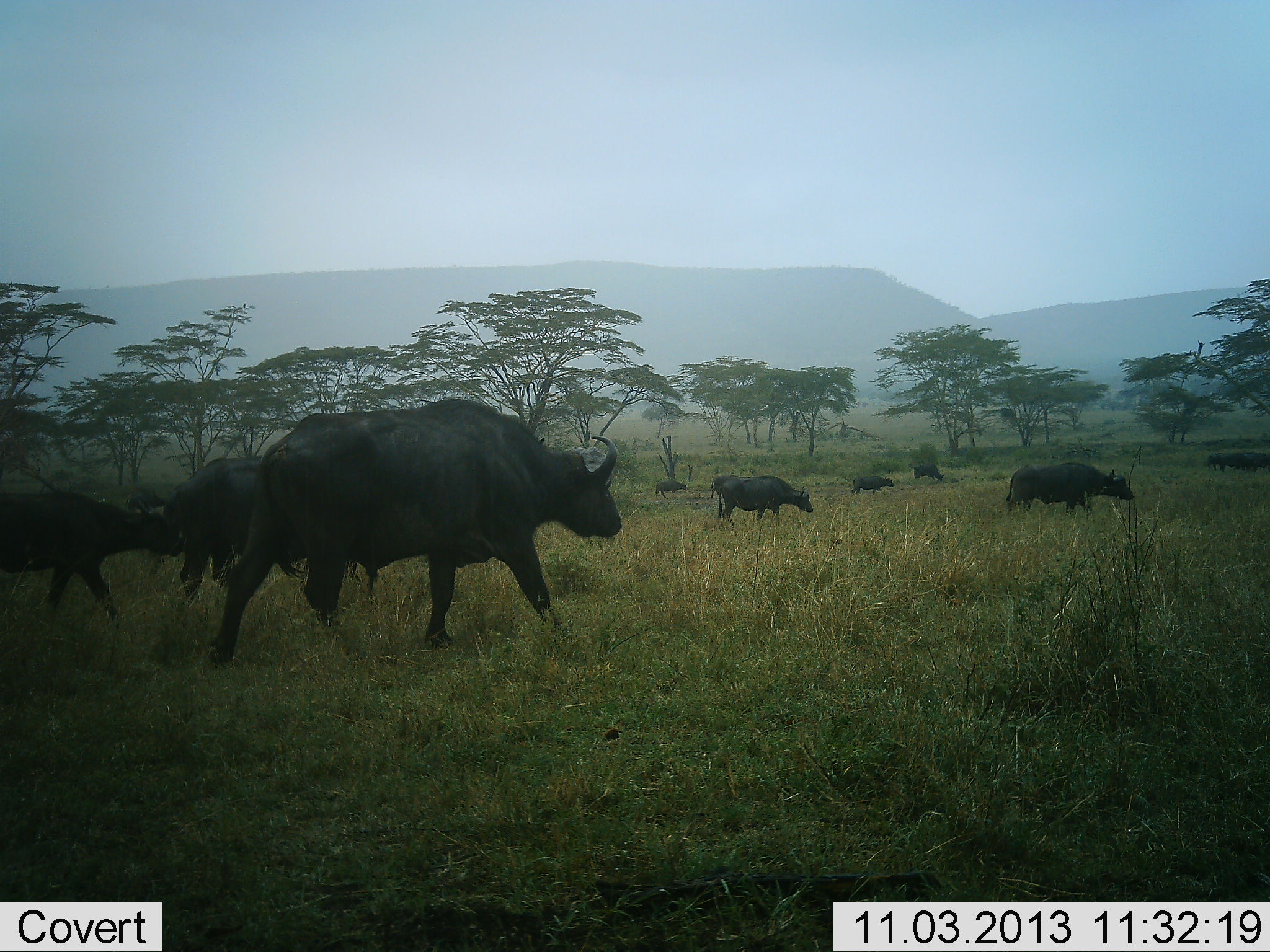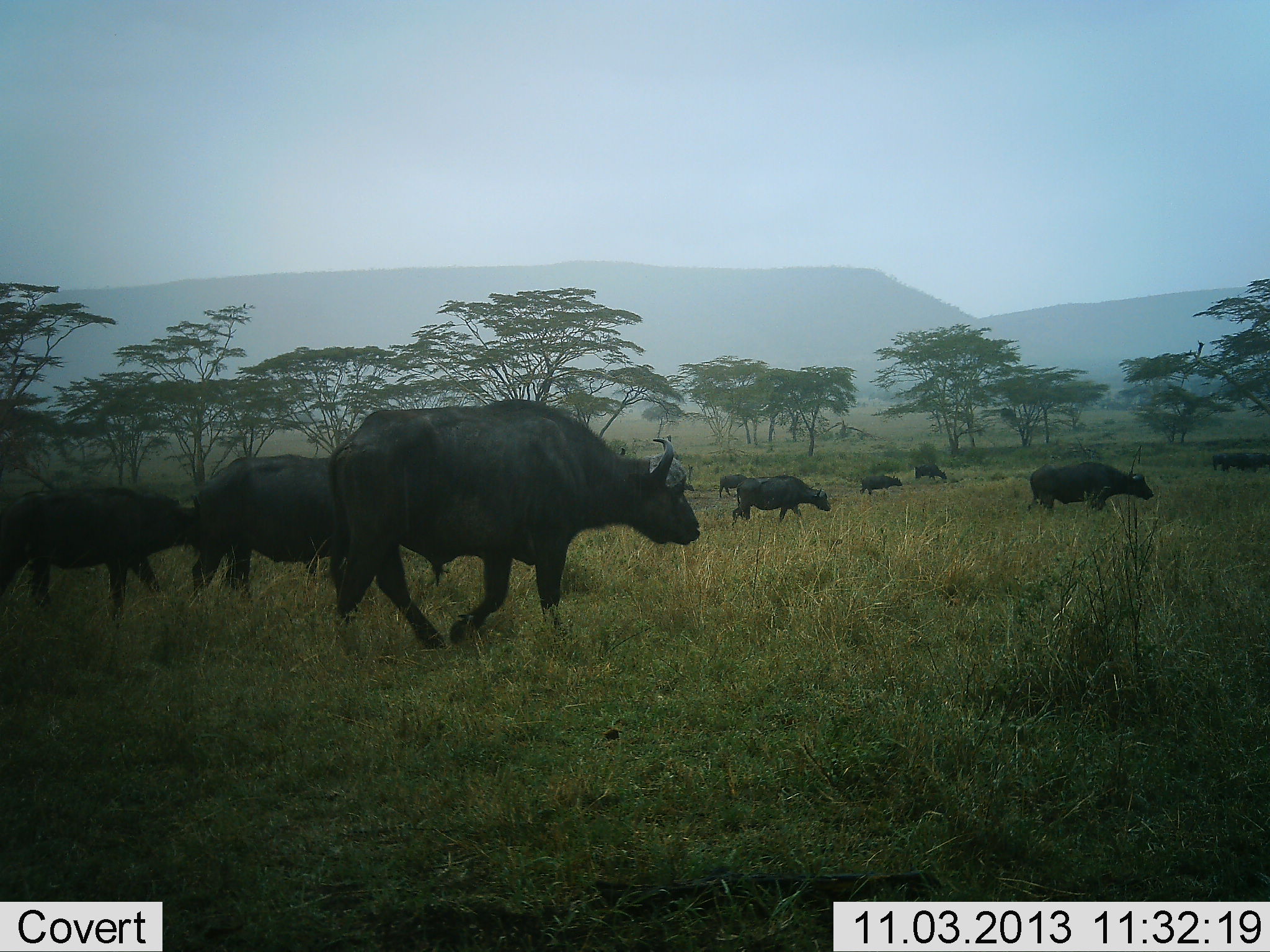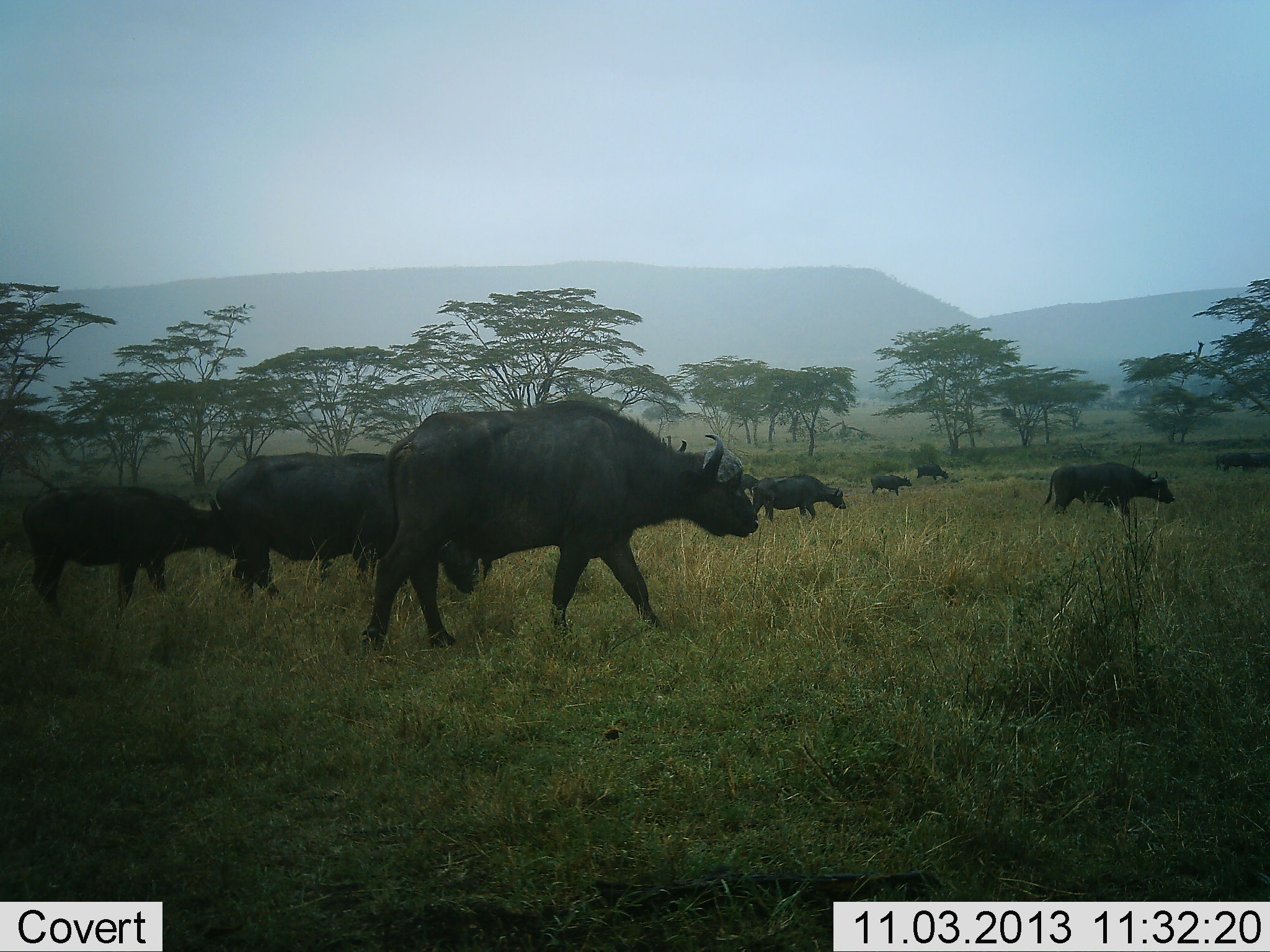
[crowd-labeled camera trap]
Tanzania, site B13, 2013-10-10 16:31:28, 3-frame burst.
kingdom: Animalia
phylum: Chordata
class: Mammalia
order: Artiodactyla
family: Bovidae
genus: Syncerus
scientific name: Syncerus caffer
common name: cape buffalo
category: buffalo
Buffalo (cape buffalo) (Syncerus caffer), count 11-50. Behavior (volunteer vote fractions): standing 6%, resting 0%, moving 100%, interacting 0%. Young present (vote fraction): 12%. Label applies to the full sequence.